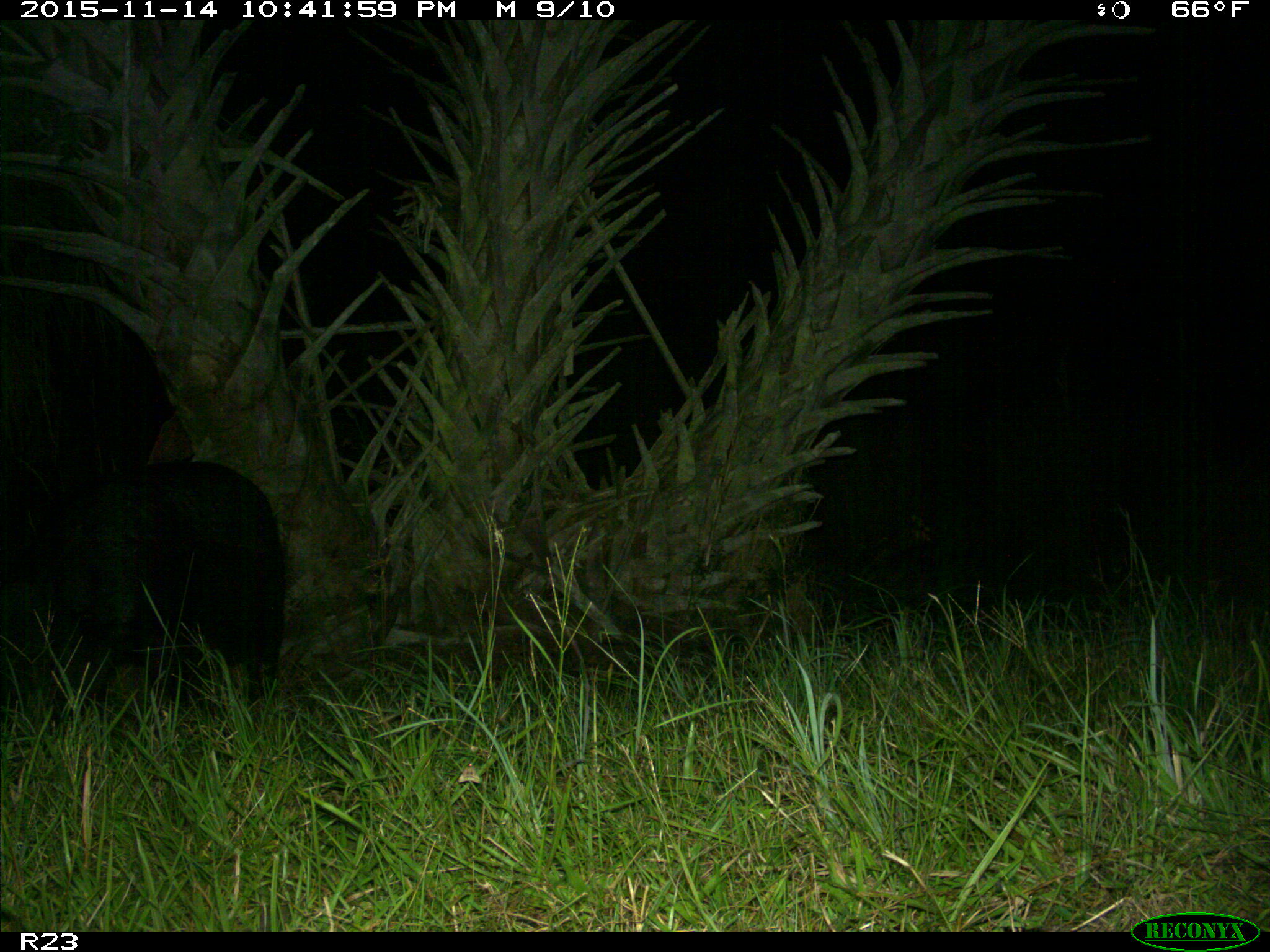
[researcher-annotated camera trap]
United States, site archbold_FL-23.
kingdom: Animalia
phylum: Chordata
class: Mammalia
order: Artiodactyla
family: Suidae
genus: Sus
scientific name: Sus scrofa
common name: wild boar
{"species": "Sus scrofa (wild boar)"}